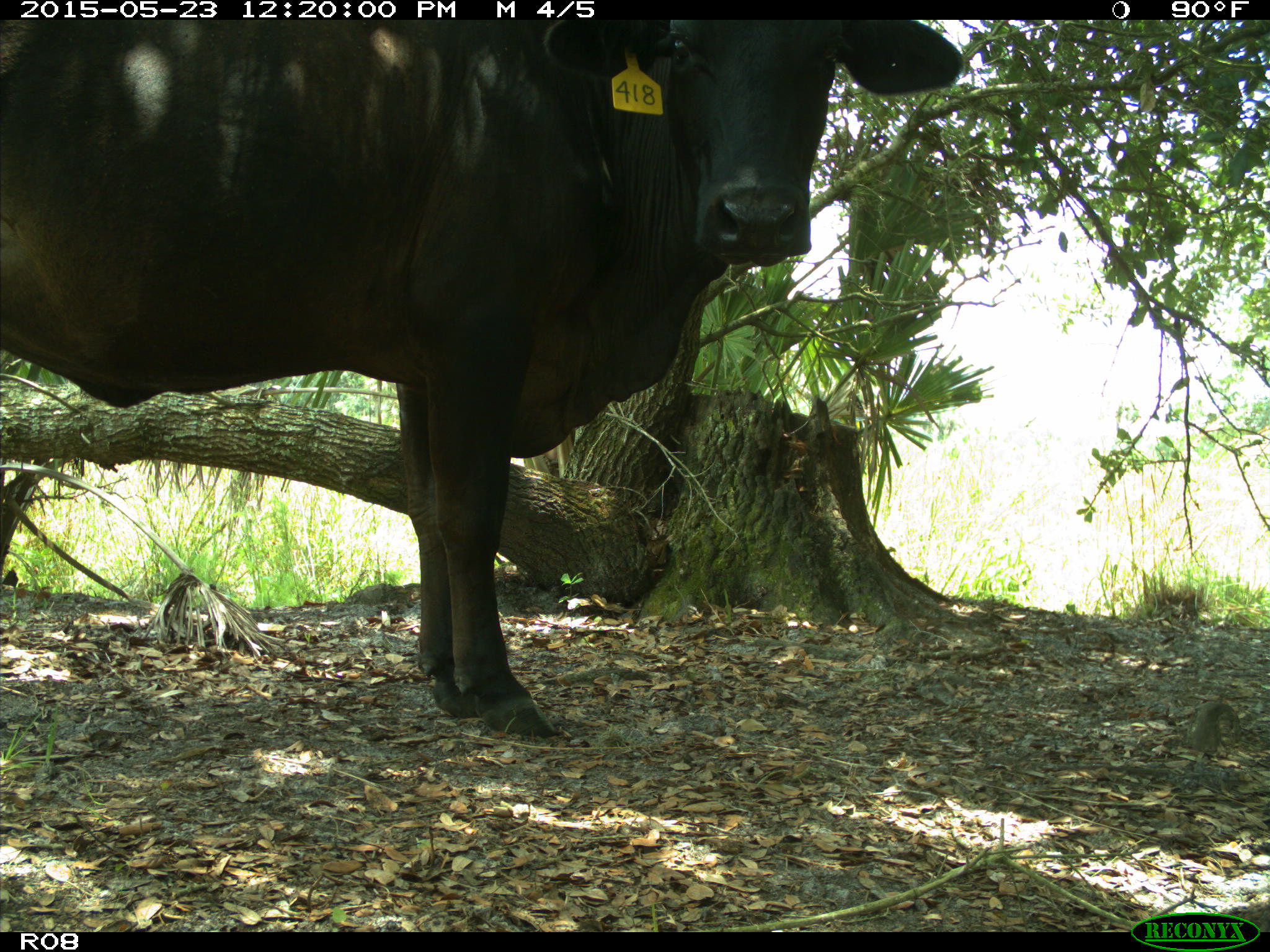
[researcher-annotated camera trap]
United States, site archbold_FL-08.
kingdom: Animalia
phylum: Chordata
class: Mammalia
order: Artiodactyla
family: Bovidae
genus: Bos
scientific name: Bos taurus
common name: domestic cow